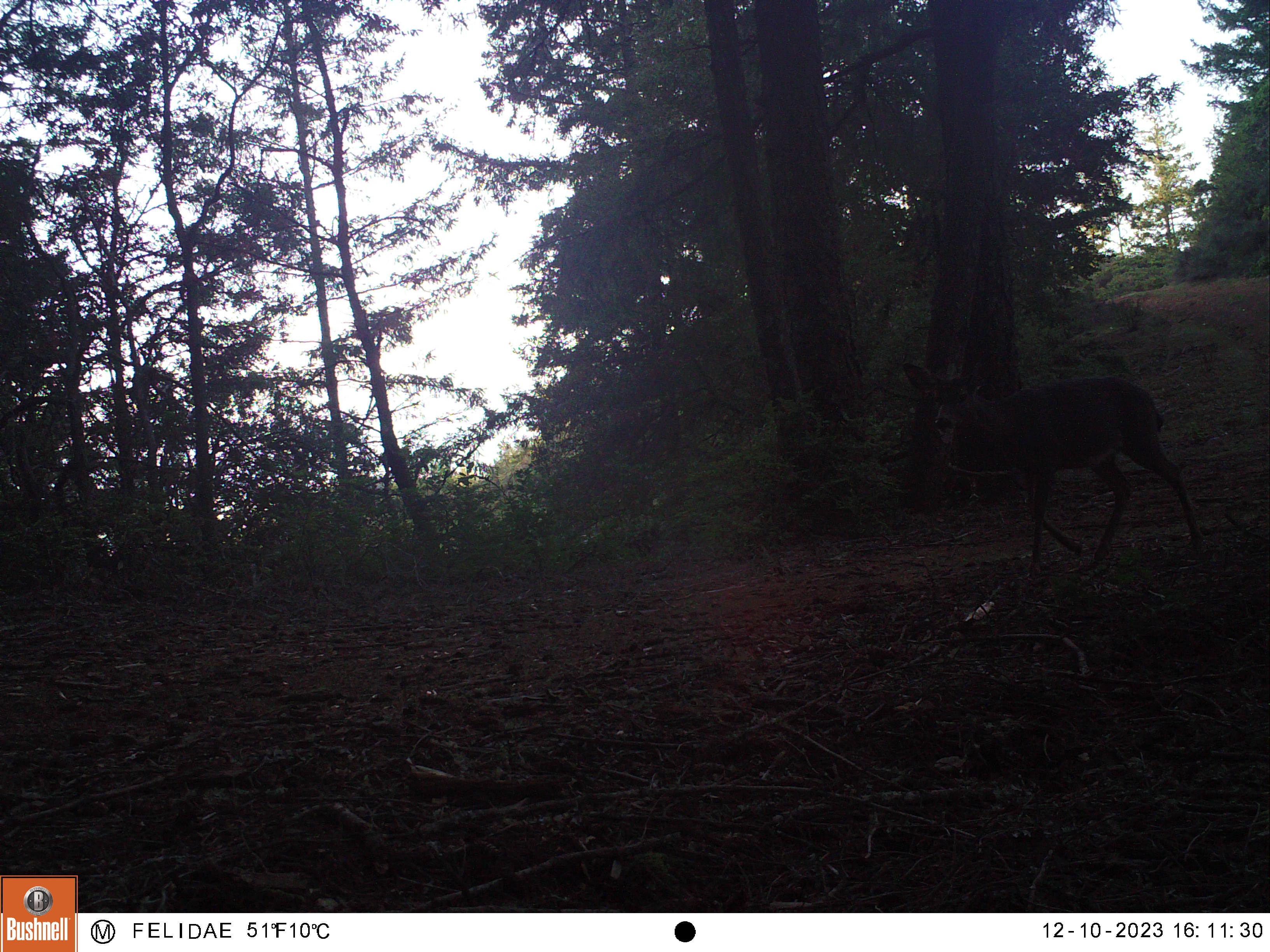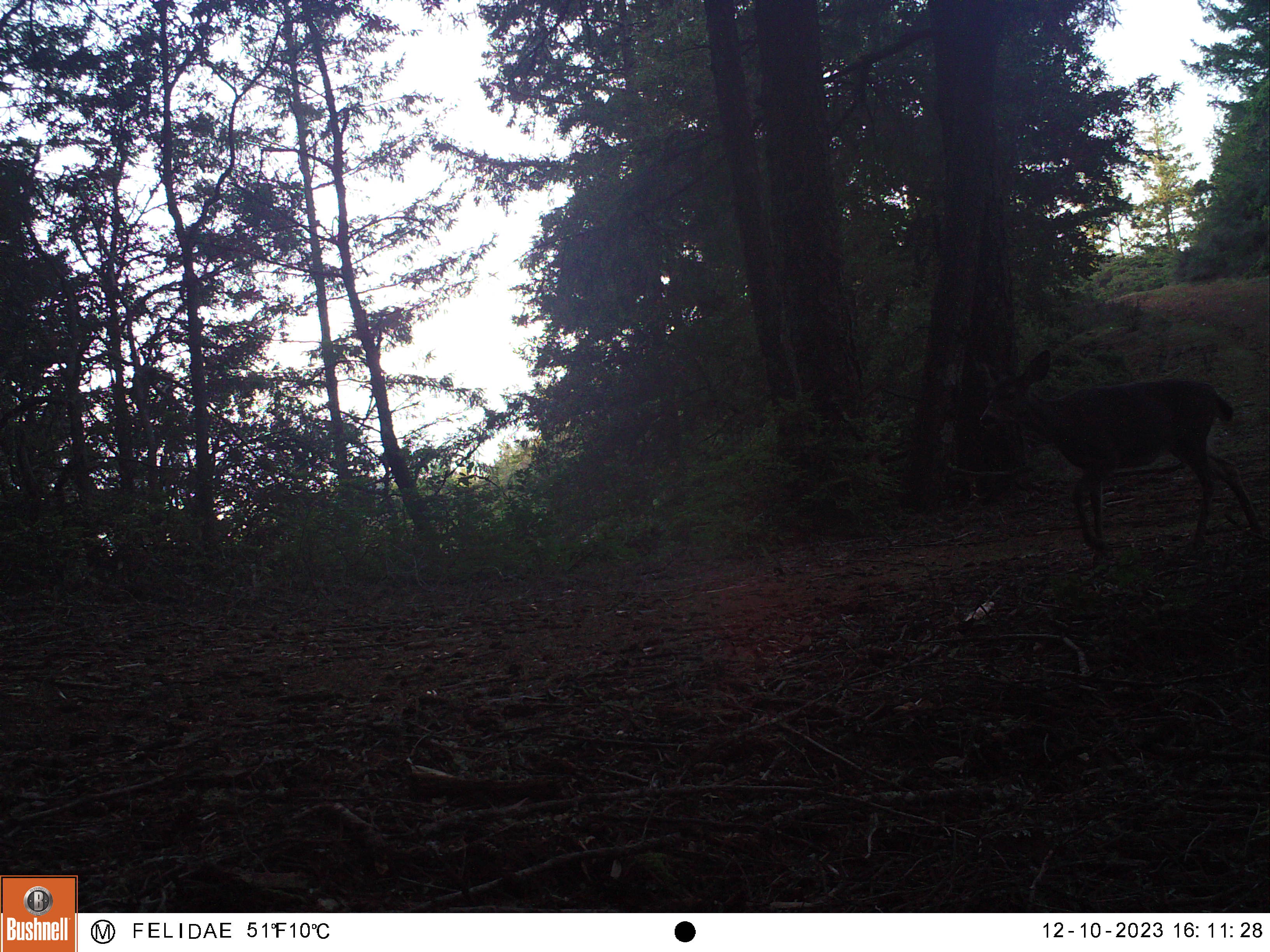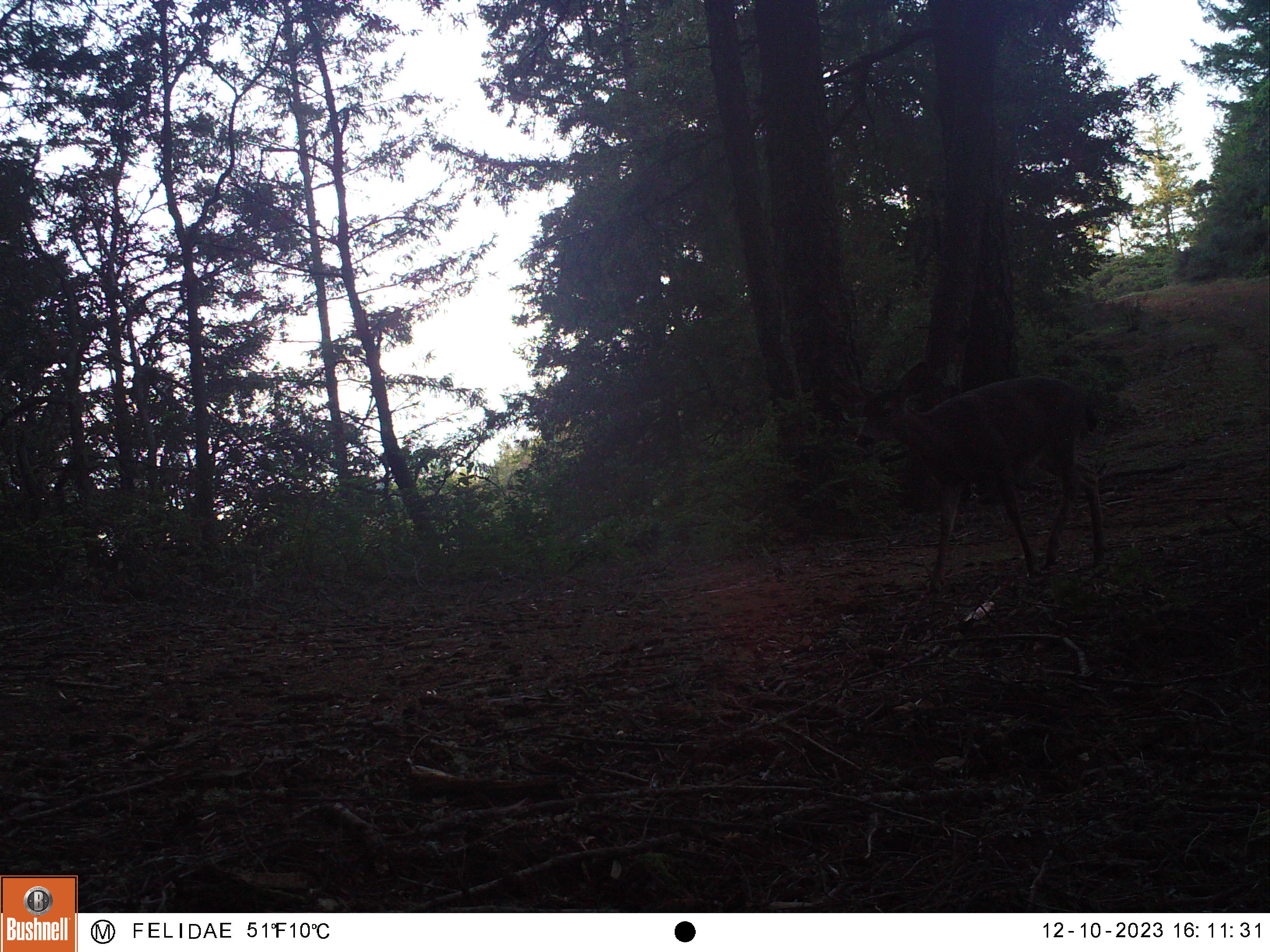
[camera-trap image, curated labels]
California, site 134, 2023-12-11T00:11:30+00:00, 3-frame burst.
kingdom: Animalia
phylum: Chordata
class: Mammalia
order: Artiodactyla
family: Cervidae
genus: Odocoileus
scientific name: Odocoileus hemionus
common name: mule deer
Mule deer (Odocoileus hemionus).